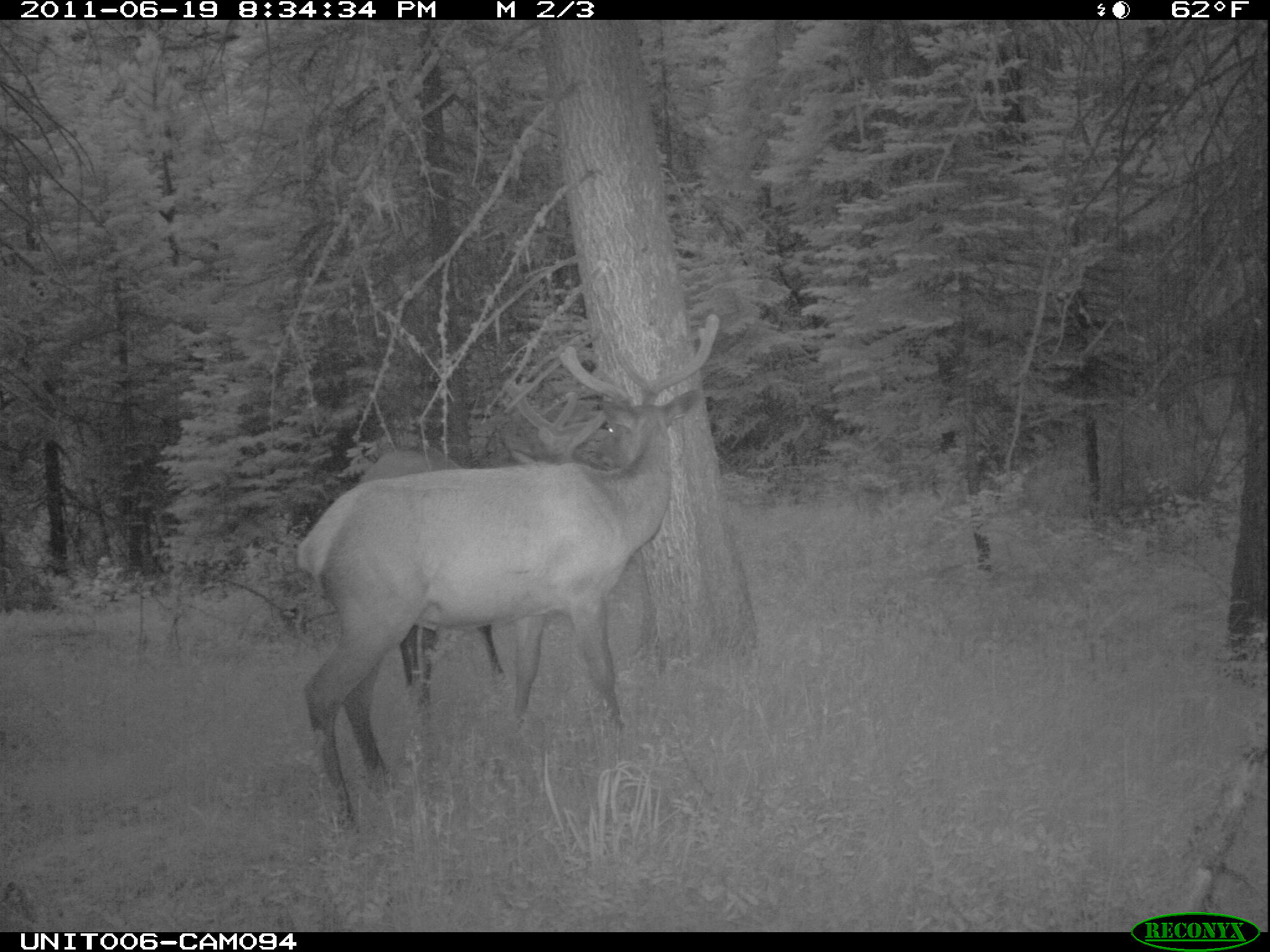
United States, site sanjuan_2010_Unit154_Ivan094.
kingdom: Animalia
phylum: Chordata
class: Mammalia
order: Artiodactyla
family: Cervidae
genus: Cervus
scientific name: Cervus elaphus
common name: red deer